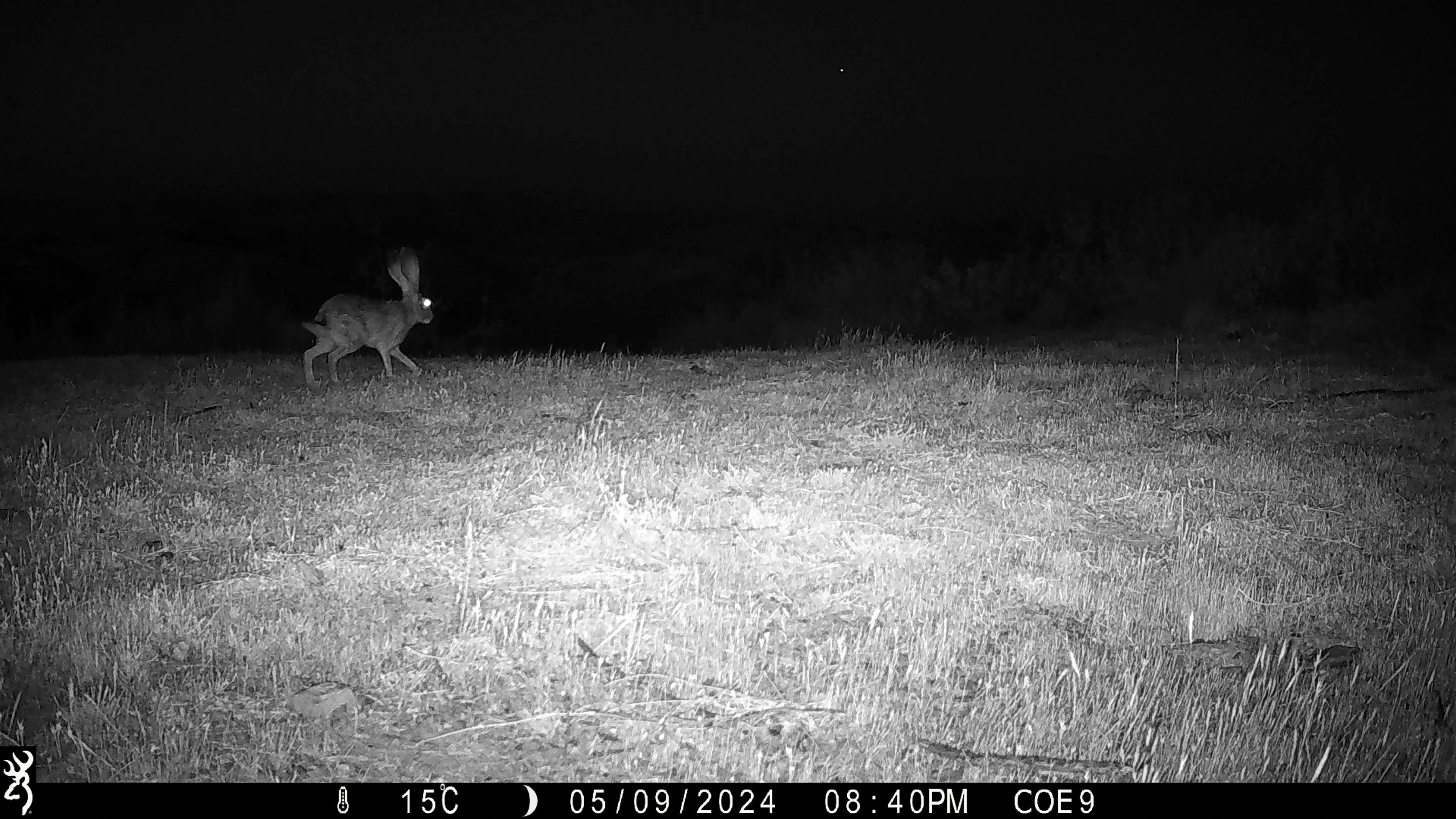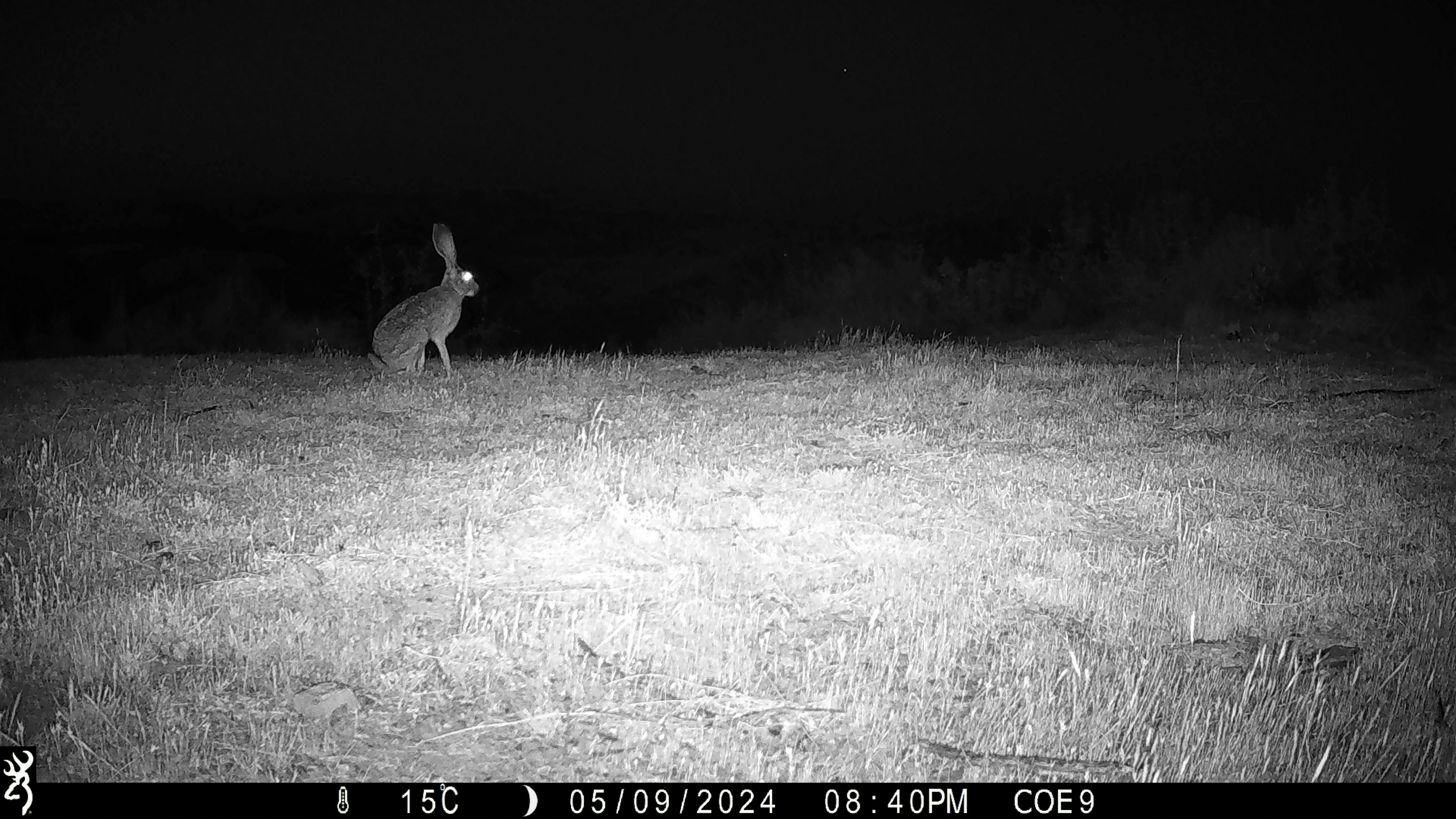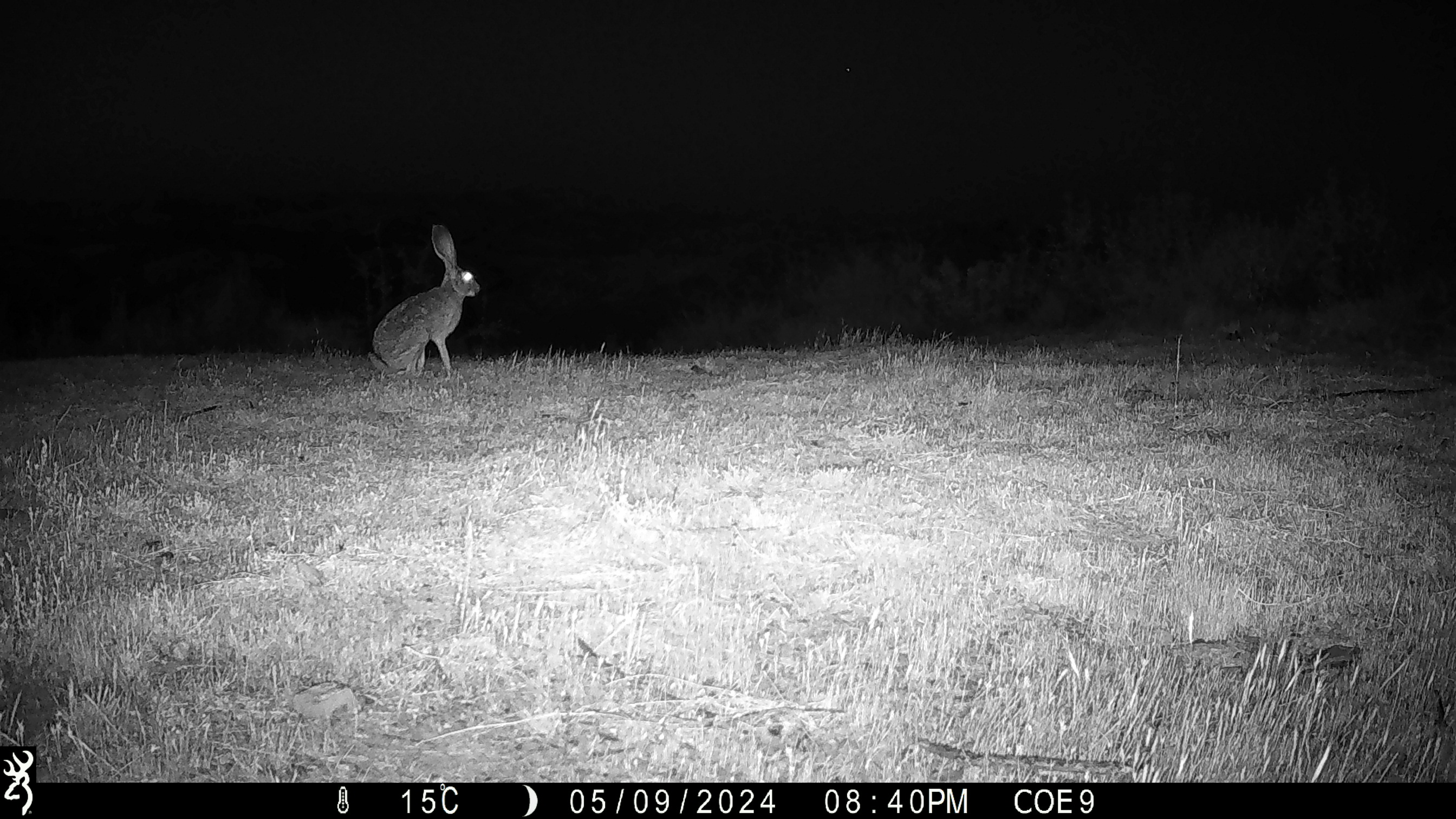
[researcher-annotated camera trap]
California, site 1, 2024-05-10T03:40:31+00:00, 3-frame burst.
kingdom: Animalia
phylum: Chordata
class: Mammalia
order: Lagomorpha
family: Leporidae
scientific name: Leporidae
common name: rabbit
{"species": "rabbit (Leporidae)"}